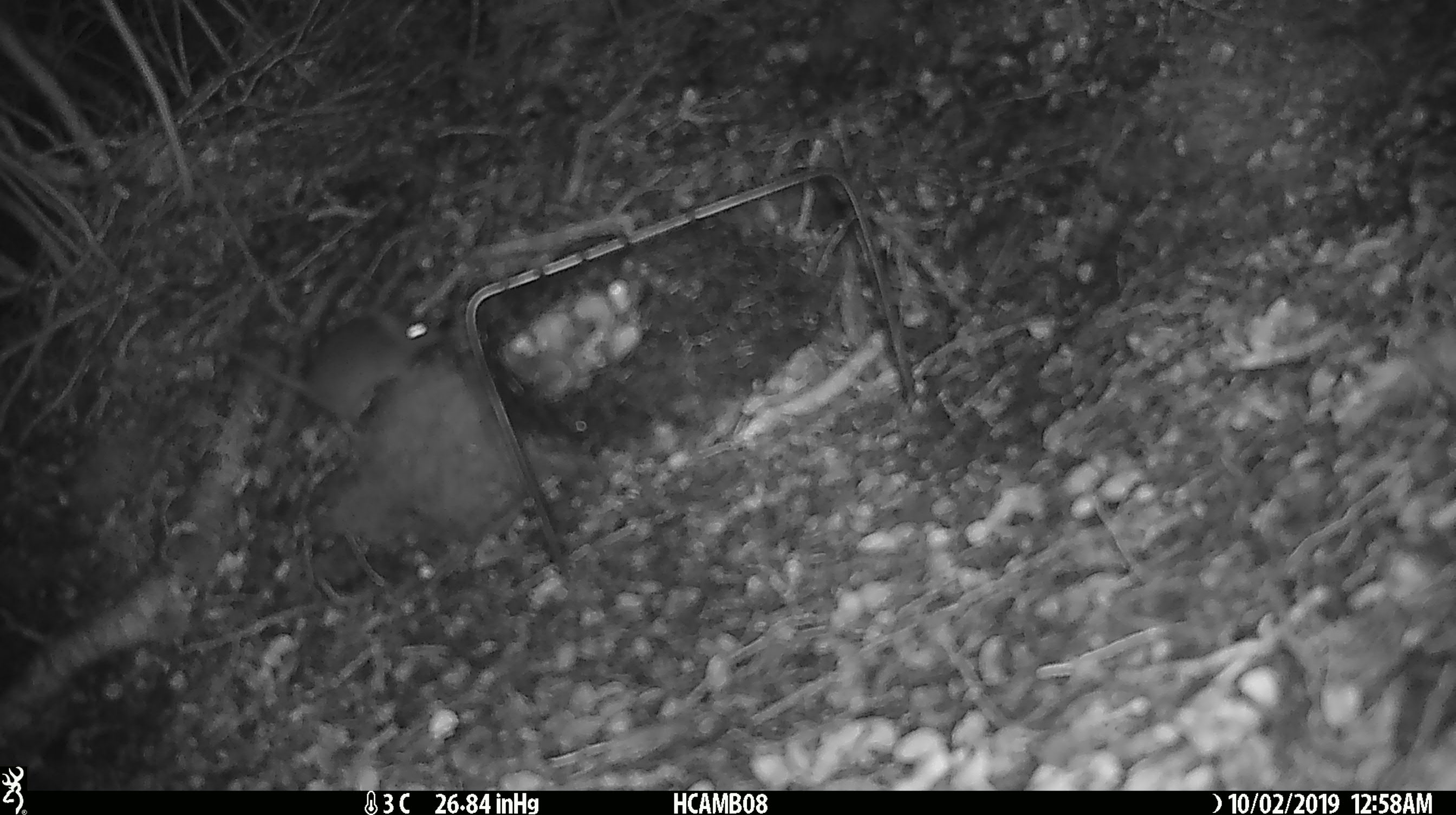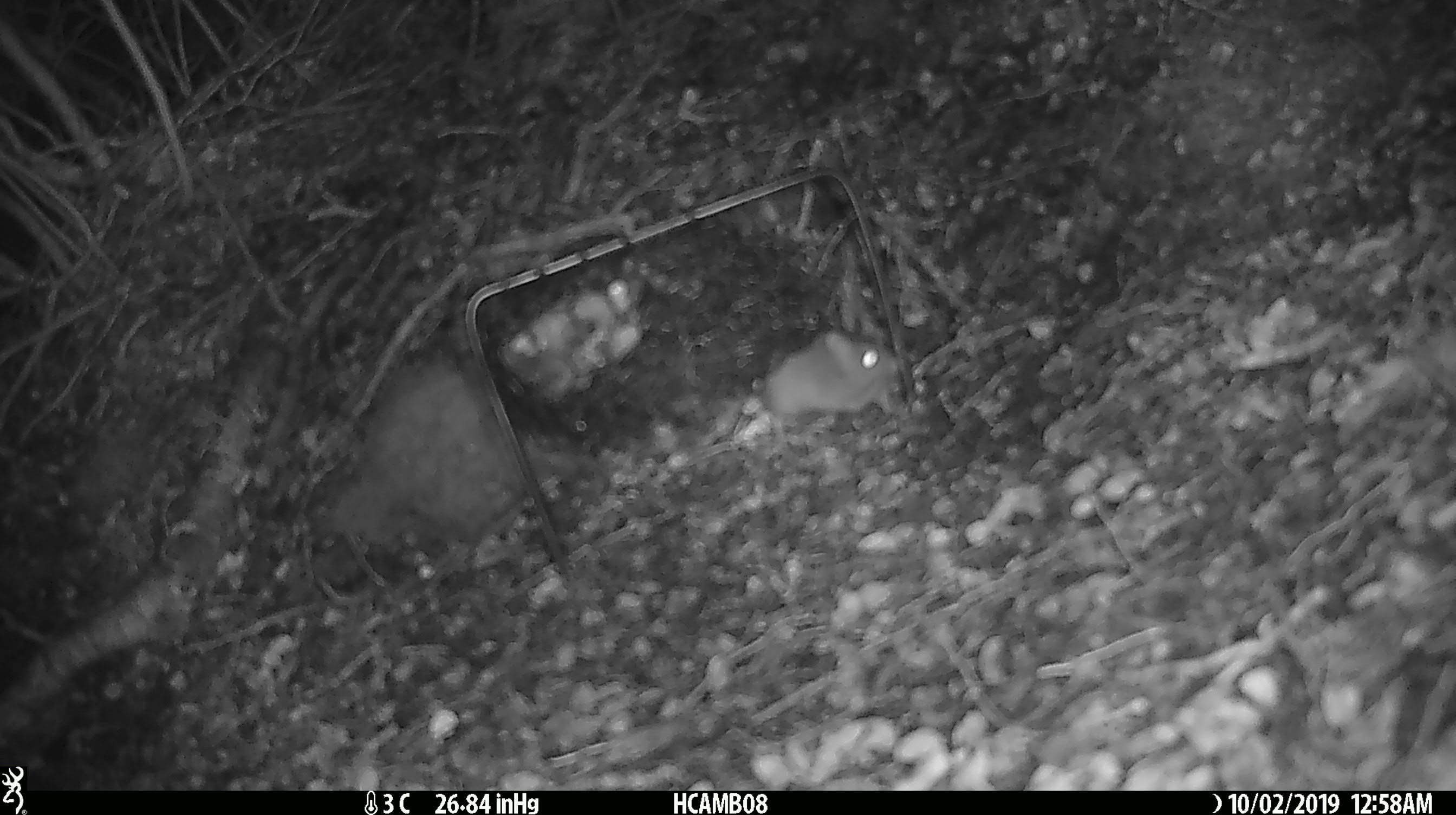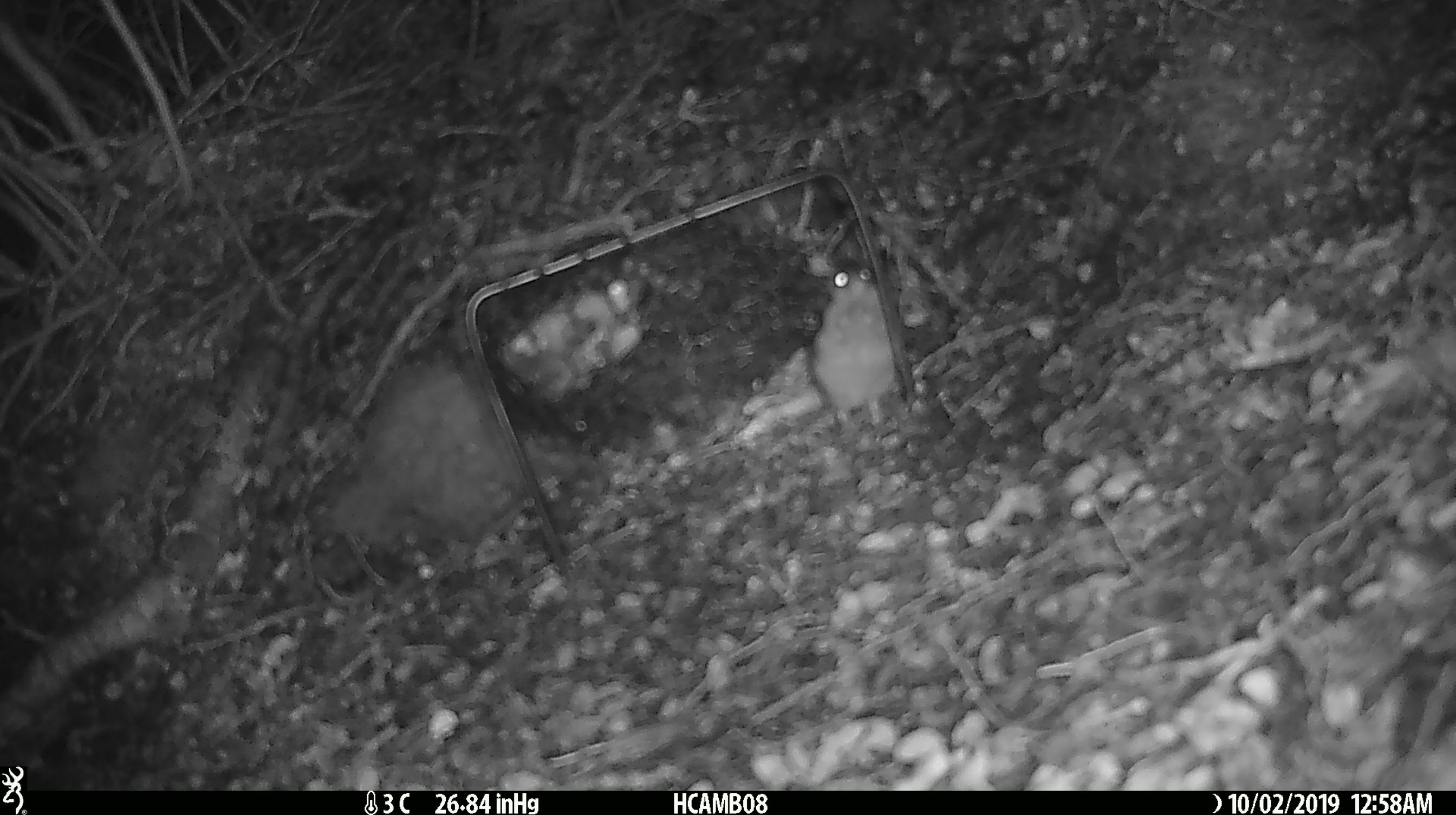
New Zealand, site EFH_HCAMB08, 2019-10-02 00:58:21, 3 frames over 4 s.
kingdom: Animalia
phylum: Chordata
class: Mammalia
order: Rodentia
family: Muridae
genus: Mus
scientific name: Mus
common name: mouse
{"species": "mouse (Mus)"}